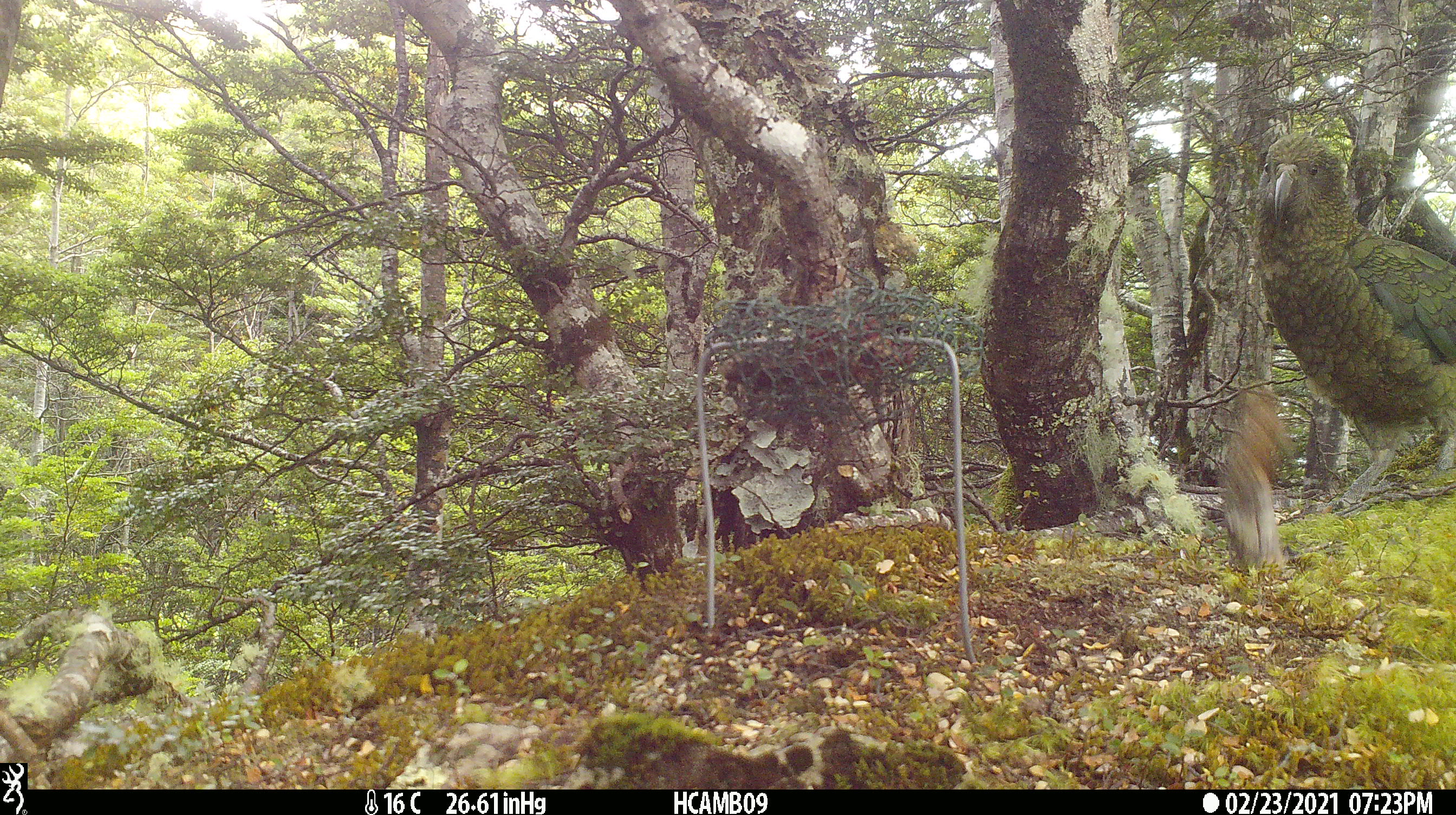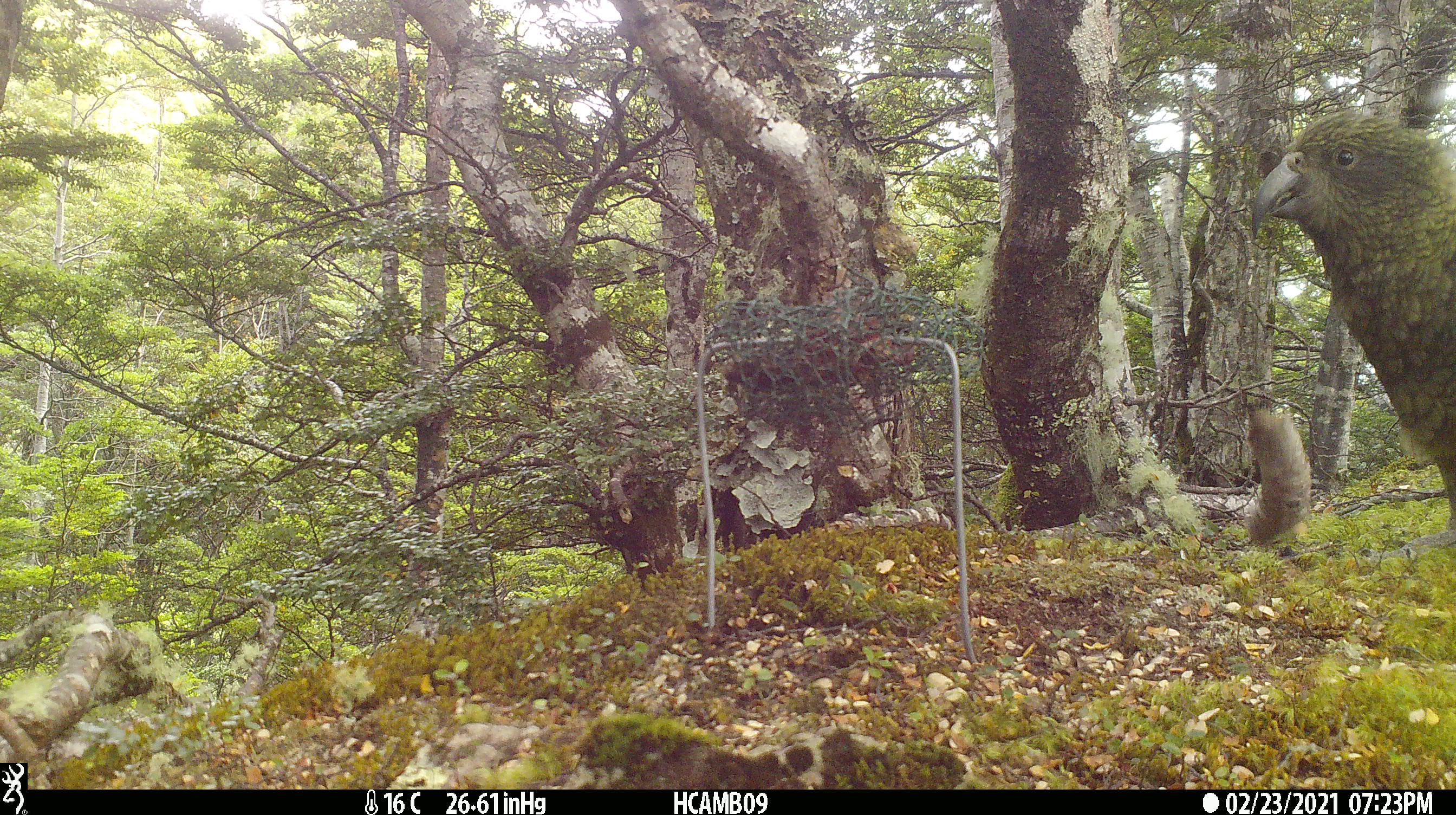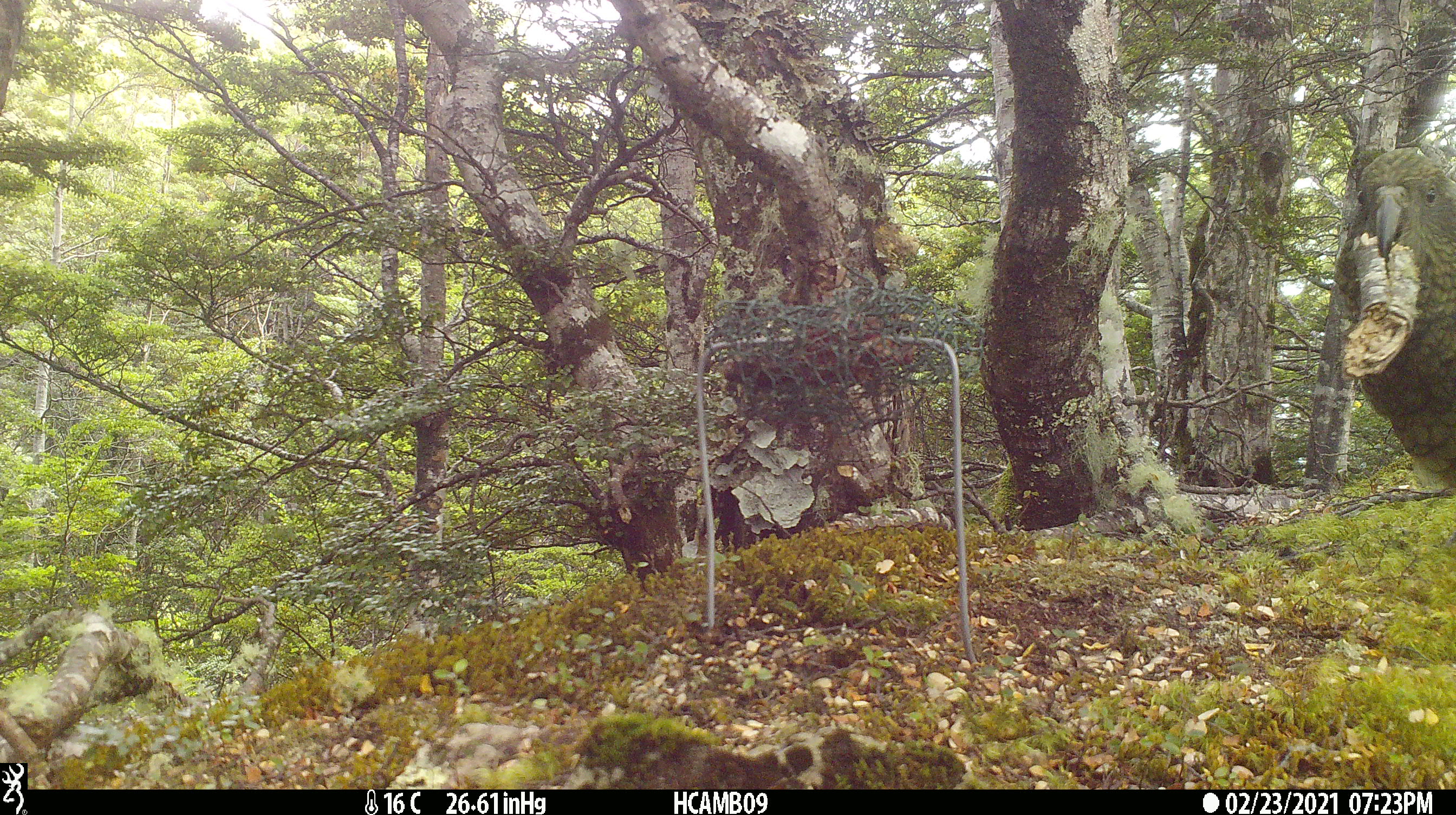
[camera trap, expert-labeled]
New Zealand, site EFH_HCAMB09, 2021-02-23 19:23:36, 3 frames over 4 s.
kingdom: Animalia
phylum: Chordata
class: Aves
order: Psittaciformes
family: Strigopidae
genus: Nestor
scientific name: Nestor notabilis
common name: kea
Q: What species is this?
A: Kea (Nestor notabilis).